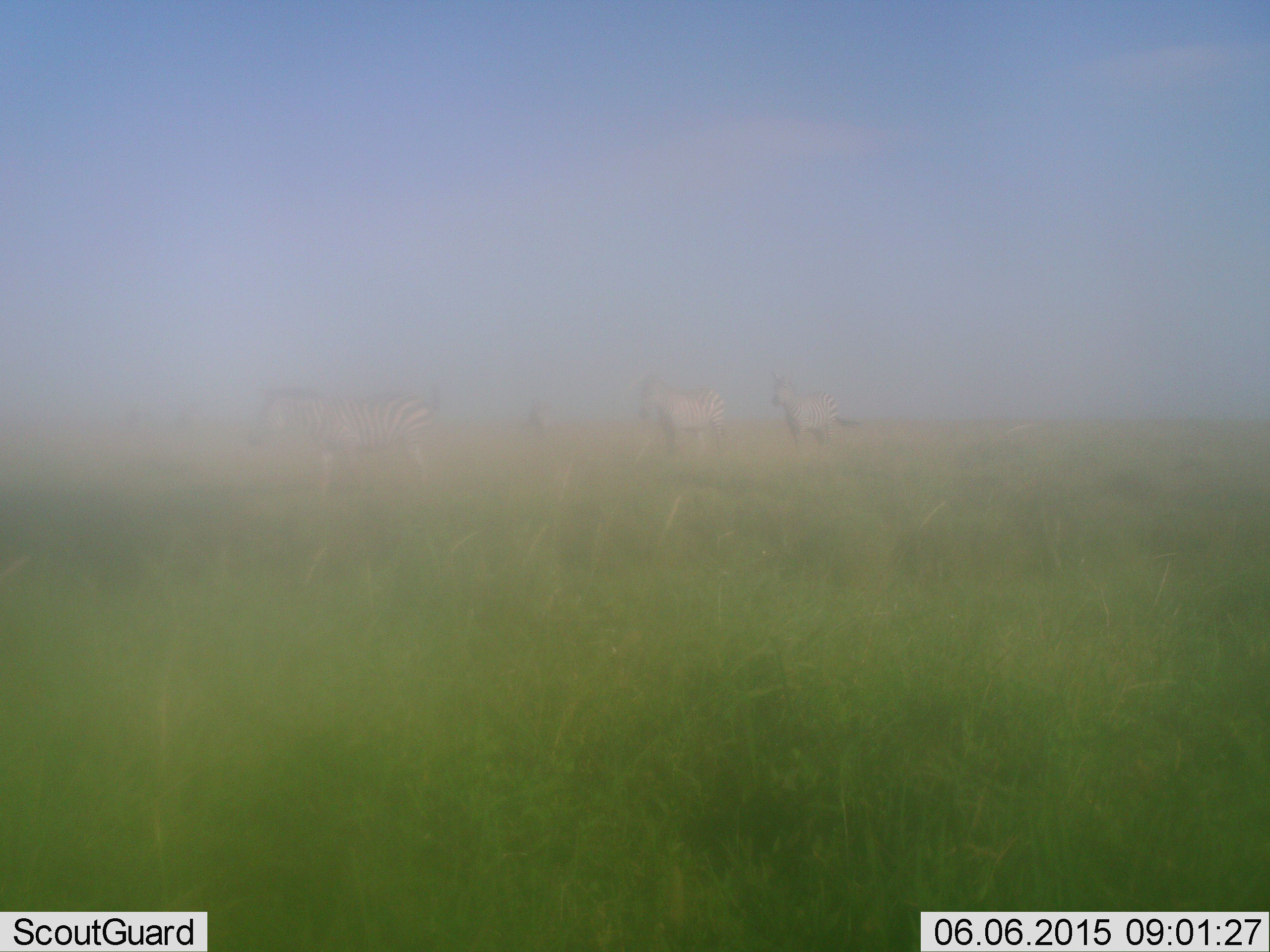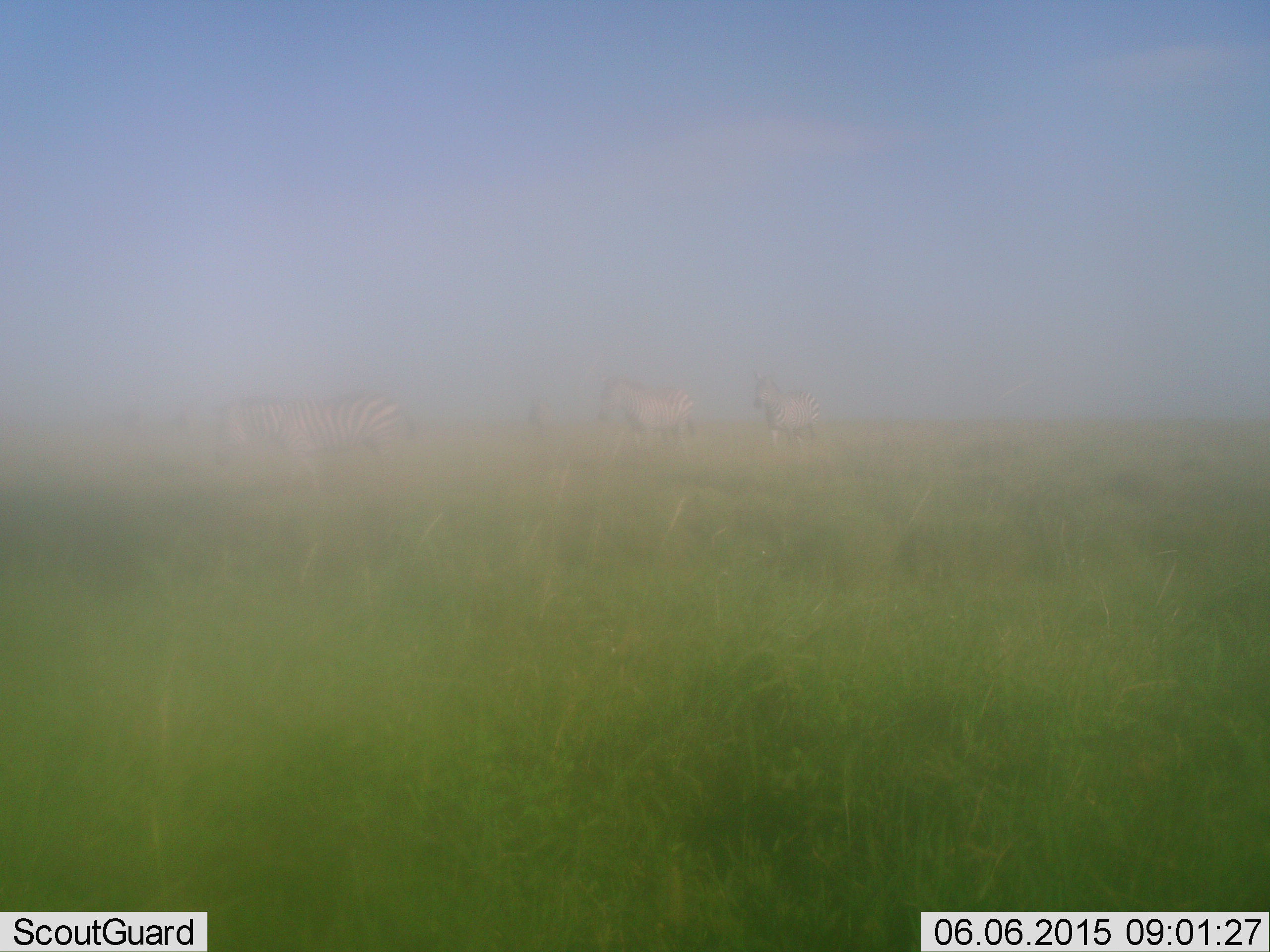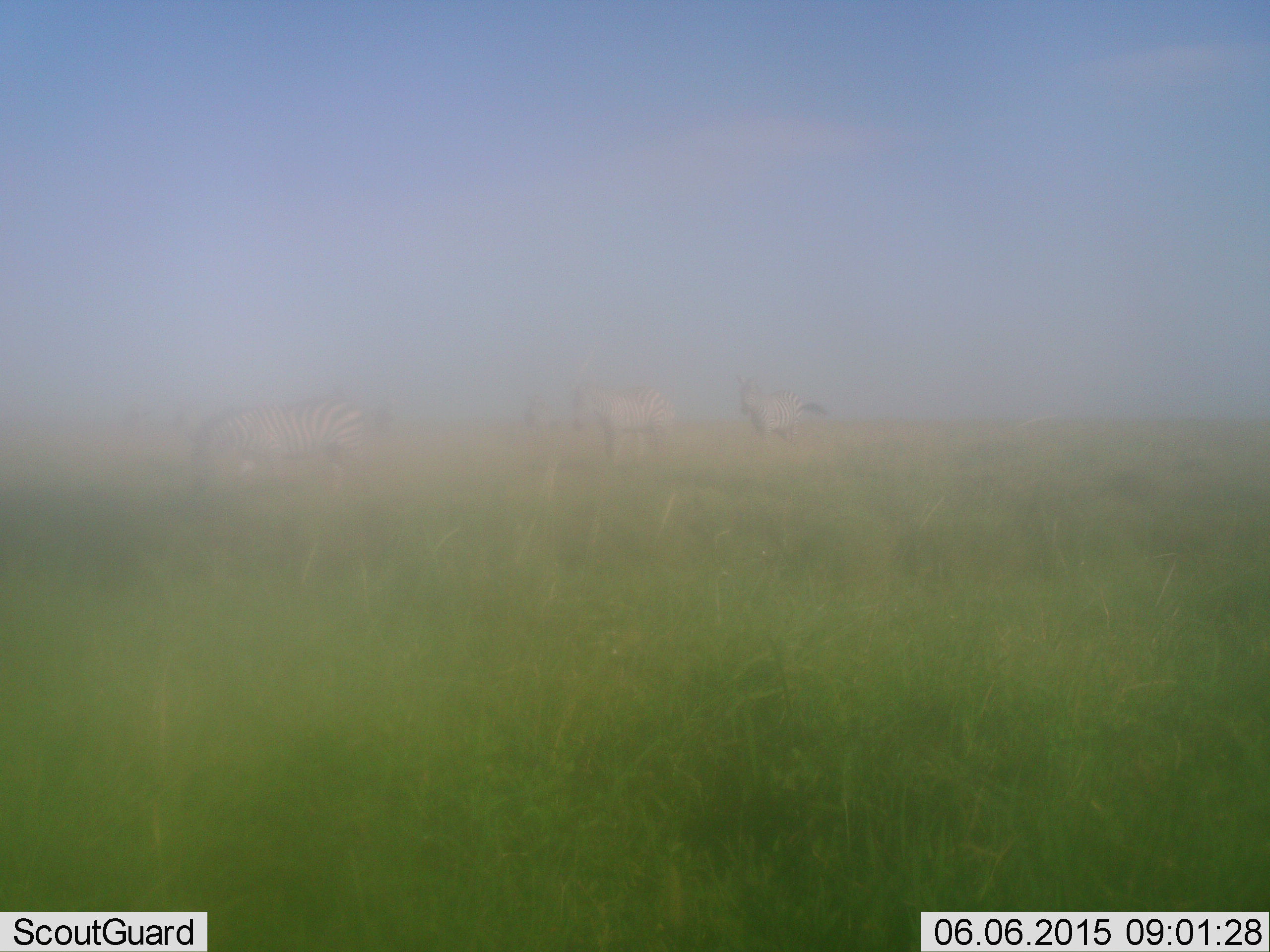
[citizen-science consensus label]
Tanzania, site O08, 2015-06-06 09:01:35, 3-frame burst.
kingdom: Animalia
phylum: Chordata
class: Mammalia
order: Perissodactyla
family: Equidae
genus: Equus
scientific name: Equus quagga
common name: plains zebra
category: zebra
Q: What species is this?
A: Zebra (plains zebra) (Equus quagga).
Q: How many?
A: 3.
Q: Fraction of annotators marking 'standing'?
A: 0%.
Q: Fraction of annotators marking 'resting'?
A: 0%.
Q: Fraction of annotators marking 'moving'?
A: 90%.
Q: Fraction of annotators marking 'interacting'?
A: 10%.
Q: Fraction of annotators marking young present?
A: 0%.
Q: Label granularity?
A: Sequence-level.